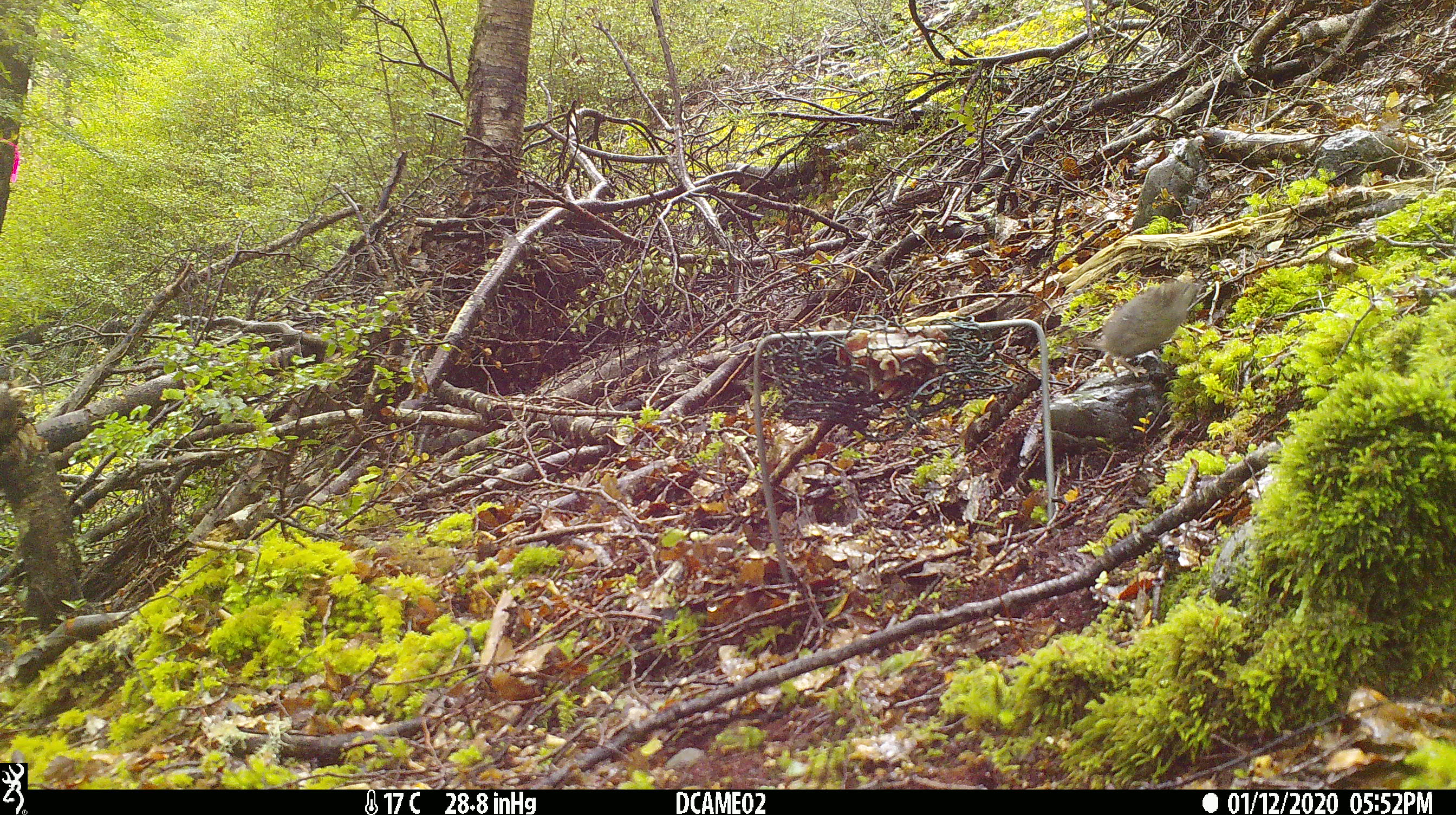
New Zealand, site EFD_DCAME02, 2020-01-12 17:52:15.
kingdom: Animalia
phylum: Chordata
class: Mammalia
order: Rodentia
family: Muridae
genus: Mus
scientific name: Mus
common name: mouse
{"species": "mouse (Mus)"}